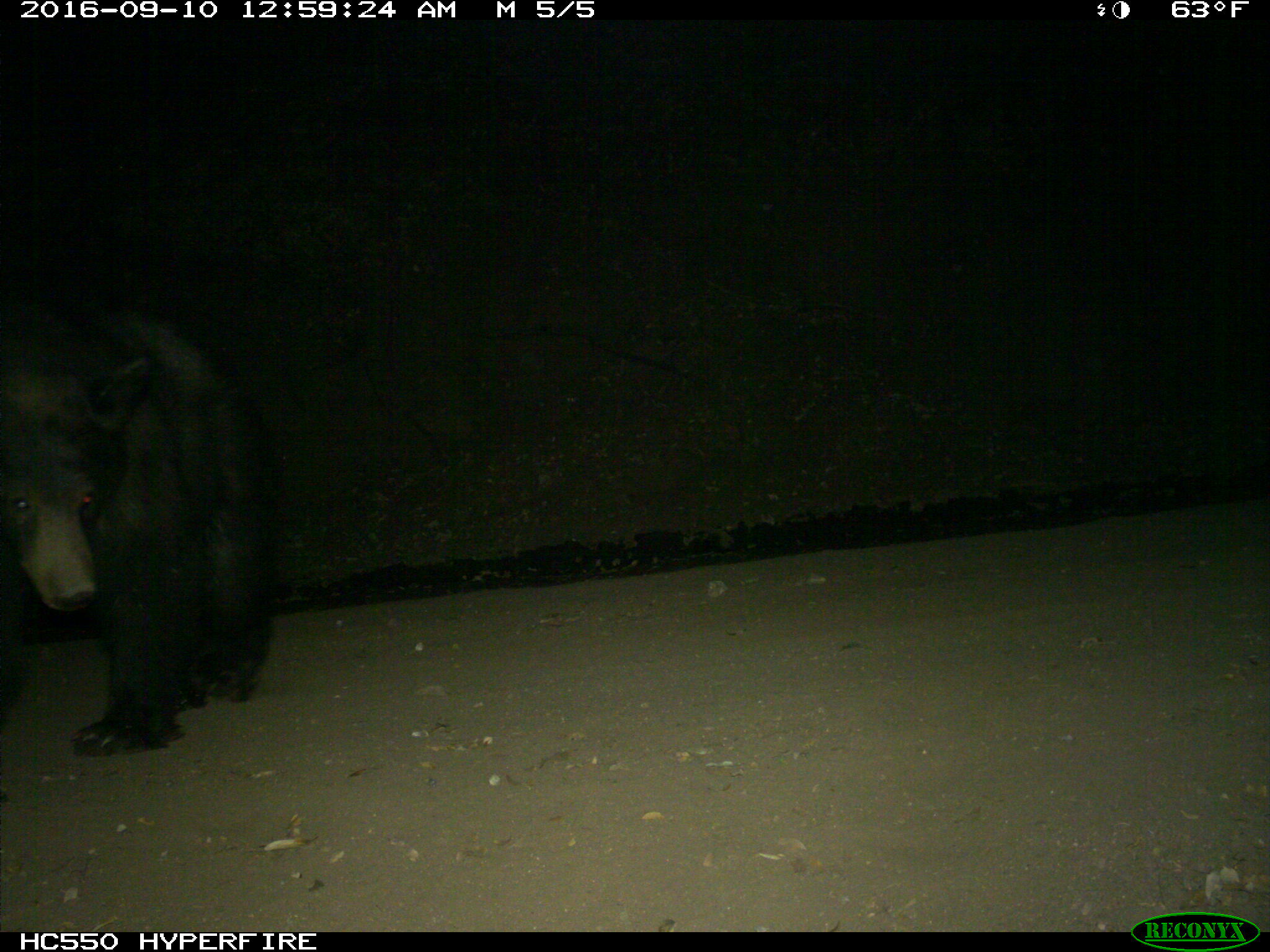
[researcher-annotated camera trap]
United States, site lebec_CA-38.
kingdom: Animalia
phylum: Chordata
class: Mammalia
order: Carnivora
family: Ursidae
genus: Ursus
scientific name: Ursus americanus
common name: american black bear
Ursus americanus (american black bear).